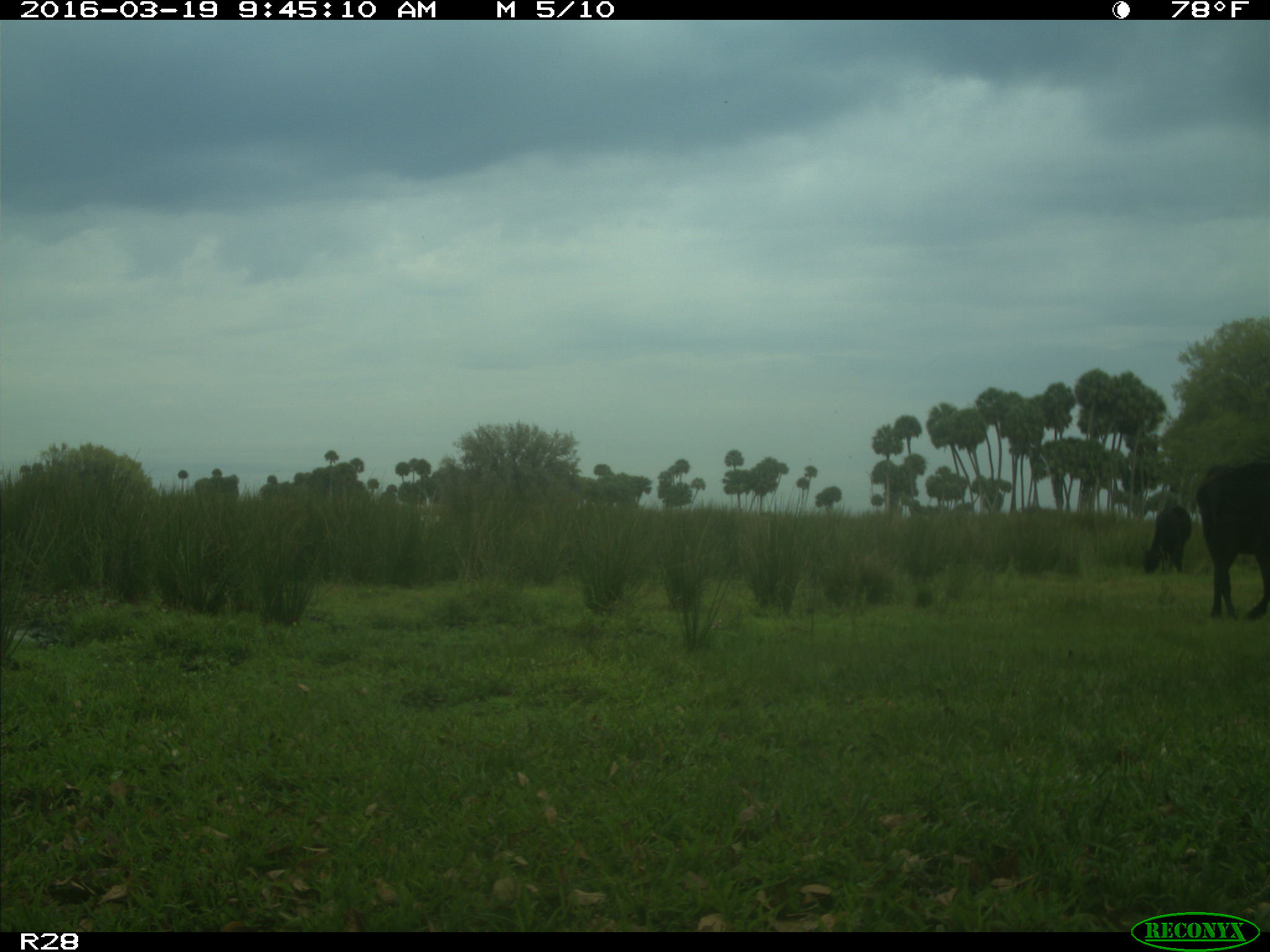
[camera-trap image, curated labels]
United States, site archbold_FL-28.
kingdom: Animalia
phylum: Chordata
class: Mammalia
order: Artiodactyla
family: Bovidae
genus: Bos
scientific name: Bos taurus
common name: domestic cow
Bos taurus (domestic cow).